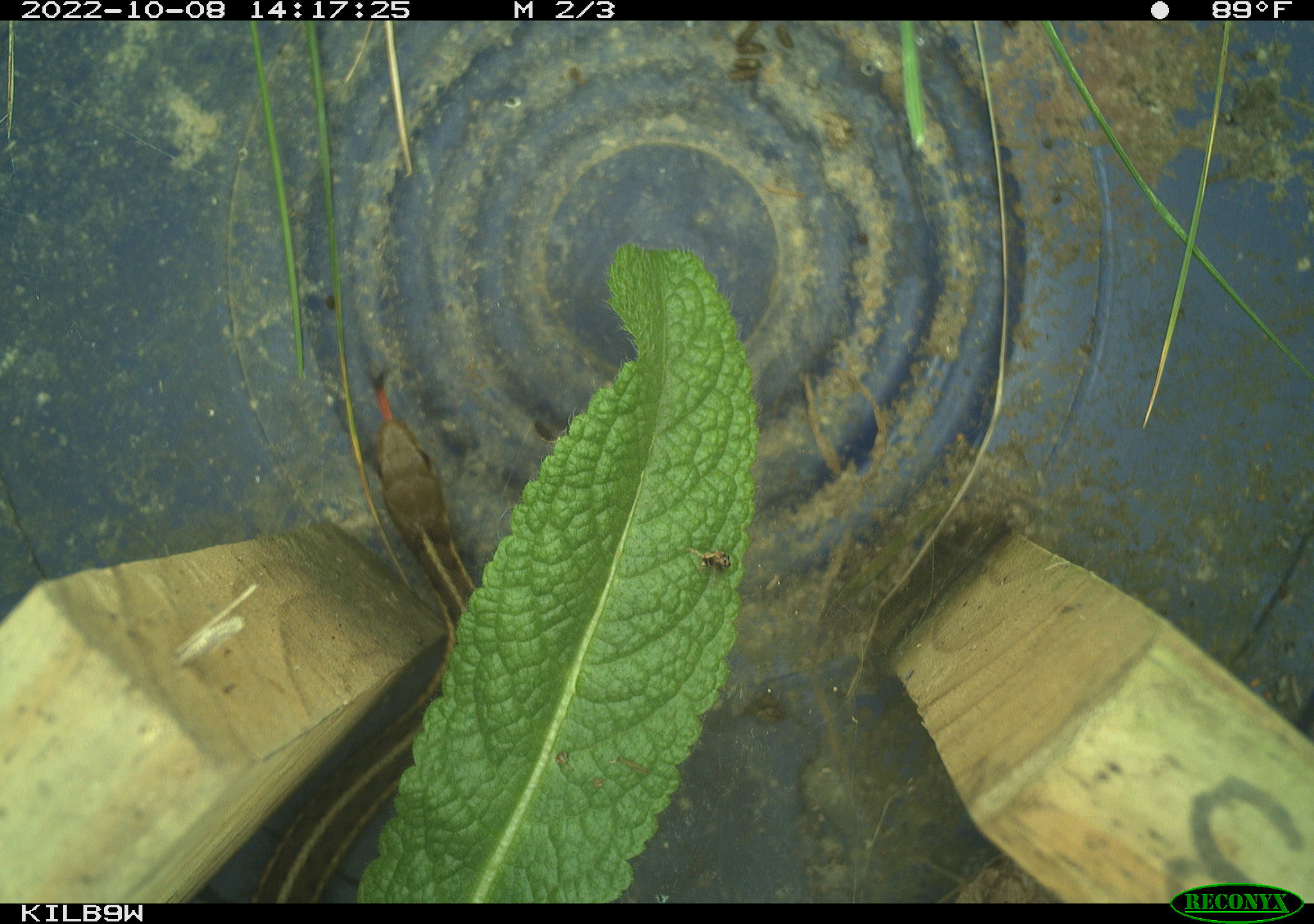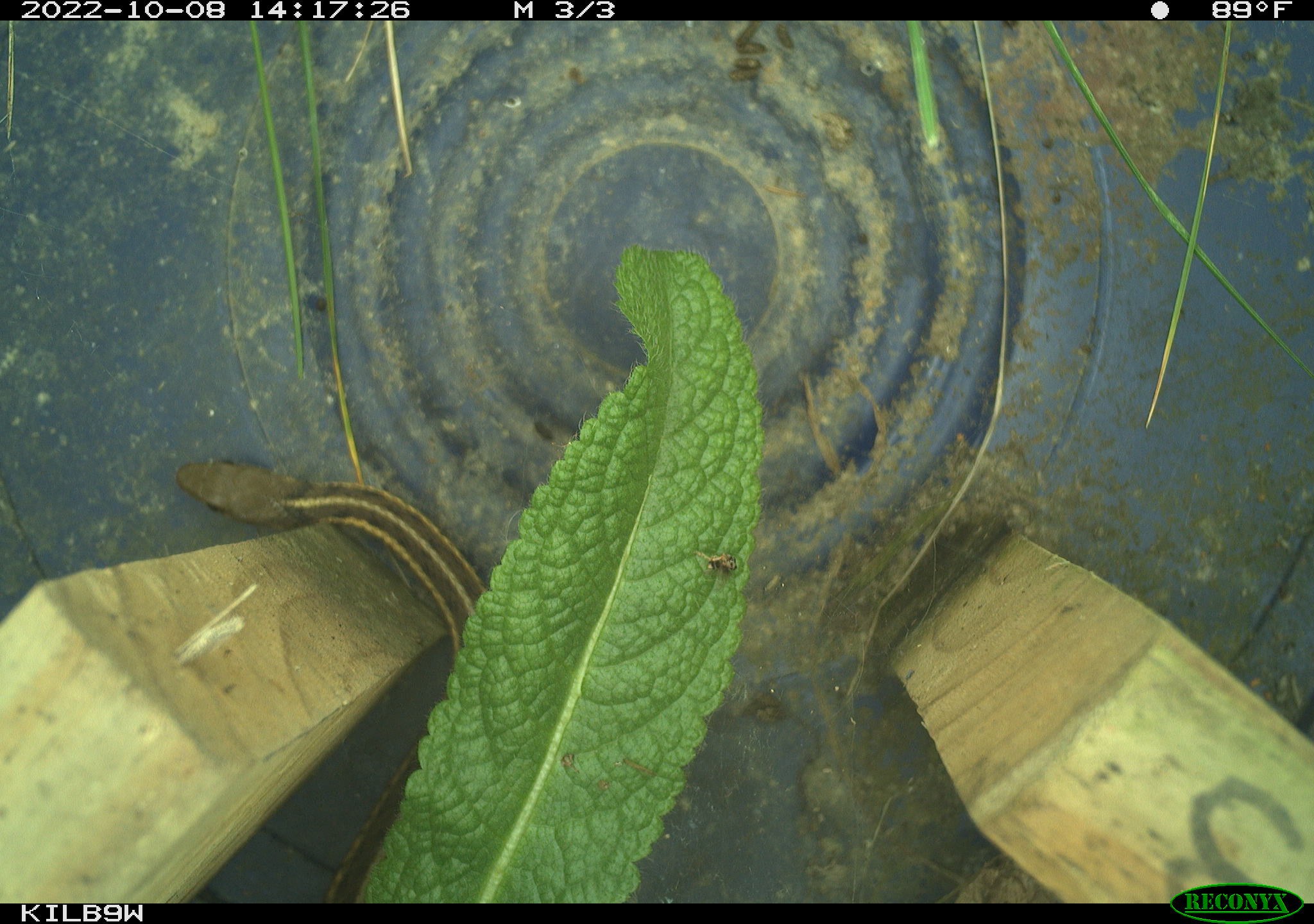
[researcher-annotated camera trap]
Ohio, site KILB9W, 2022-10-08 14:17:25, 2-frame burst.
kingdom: Animalia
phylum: Chordata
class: Reptilia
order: Squamata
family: Colubridae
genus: Thamnophis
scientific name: Thamnophis sirtalis sirtalis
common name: eastern gartersnake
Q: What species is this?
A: Eastern gartersnake (Thamnophis sirtalis sirtalis).